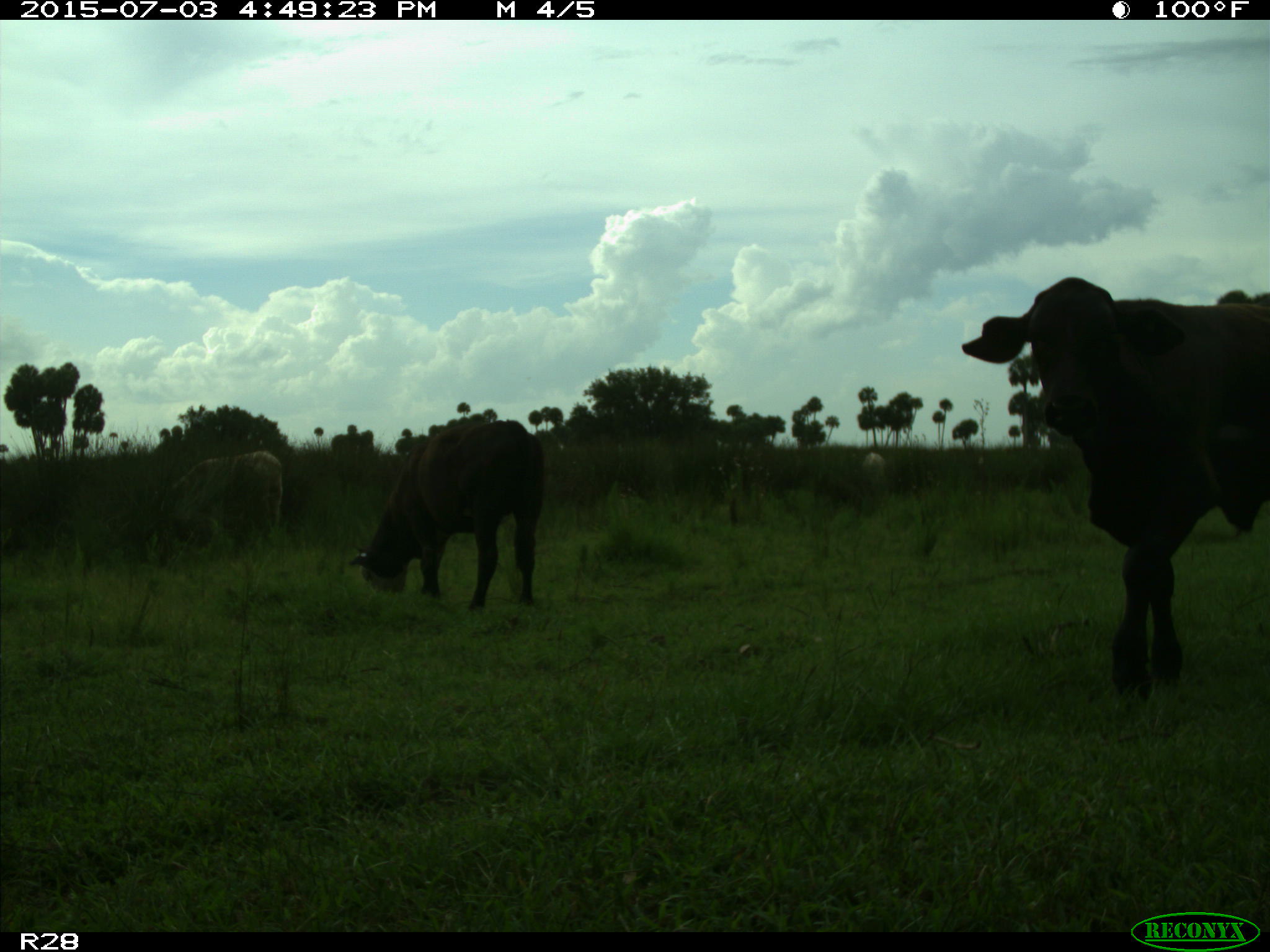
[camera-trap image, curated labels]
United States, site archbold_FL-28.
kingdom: Animalia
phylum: Chordata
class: Mammalia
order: Artiodactyla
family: Bovidae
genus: Bos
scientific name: Bos taurus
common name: domestic cow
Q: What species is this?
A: Bos taurus (domestic cow).